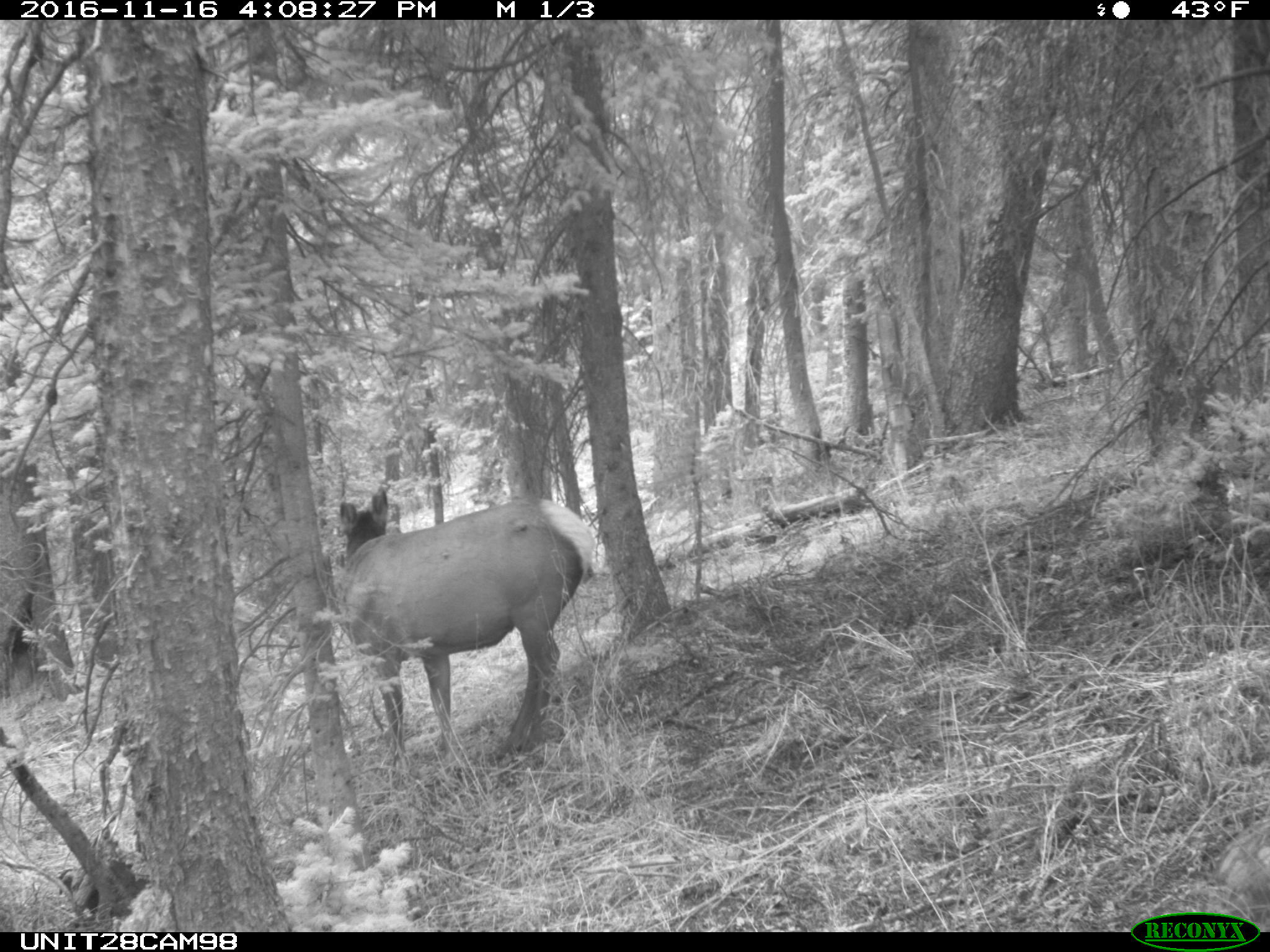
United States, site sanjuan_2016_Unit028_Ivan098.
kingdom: Animalia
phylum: Chordata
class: Mammalia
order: Artiodactyla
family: Cervidae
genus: Cervus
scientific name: Cervus elaphus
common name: red deer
Cervus elaphus (red deer).